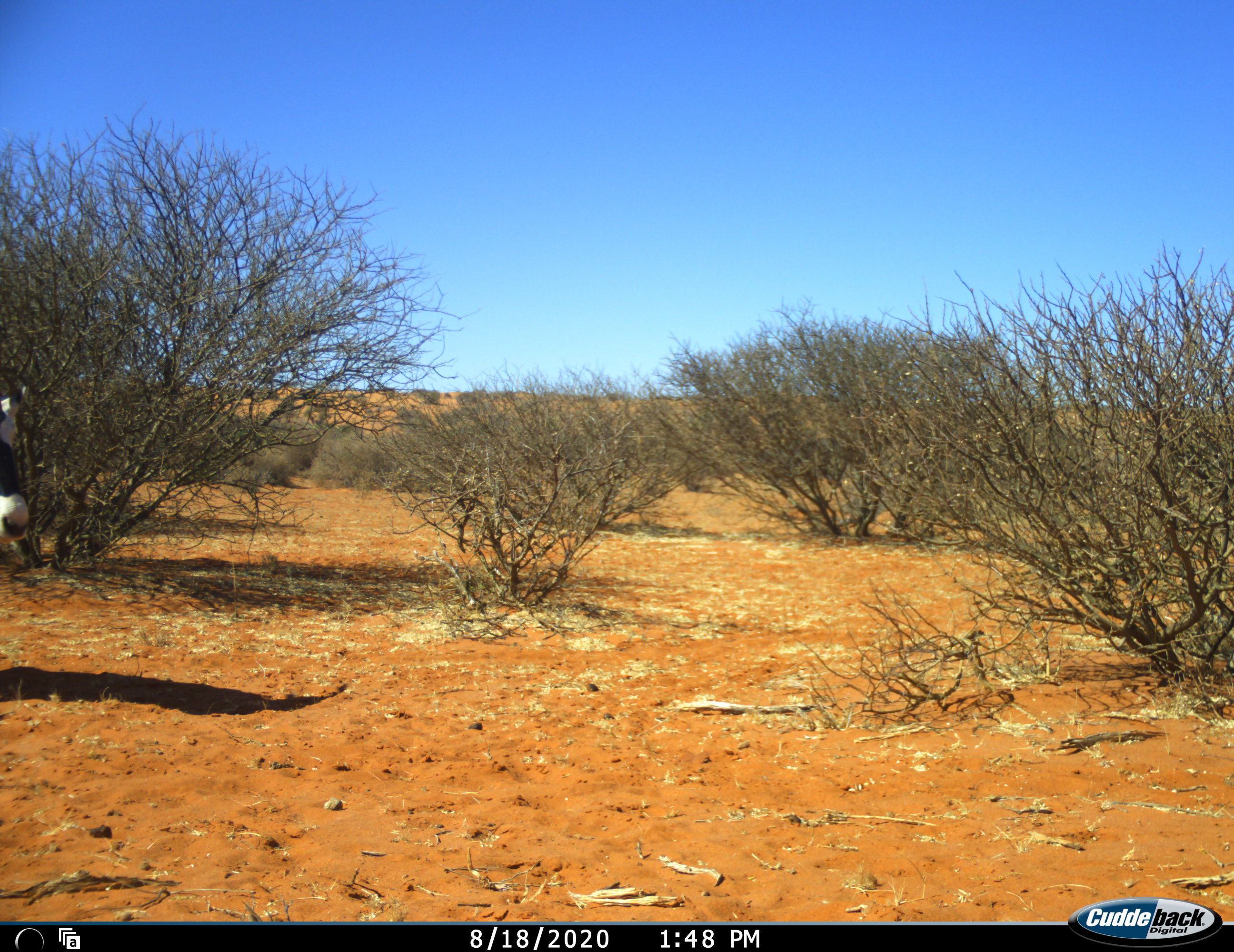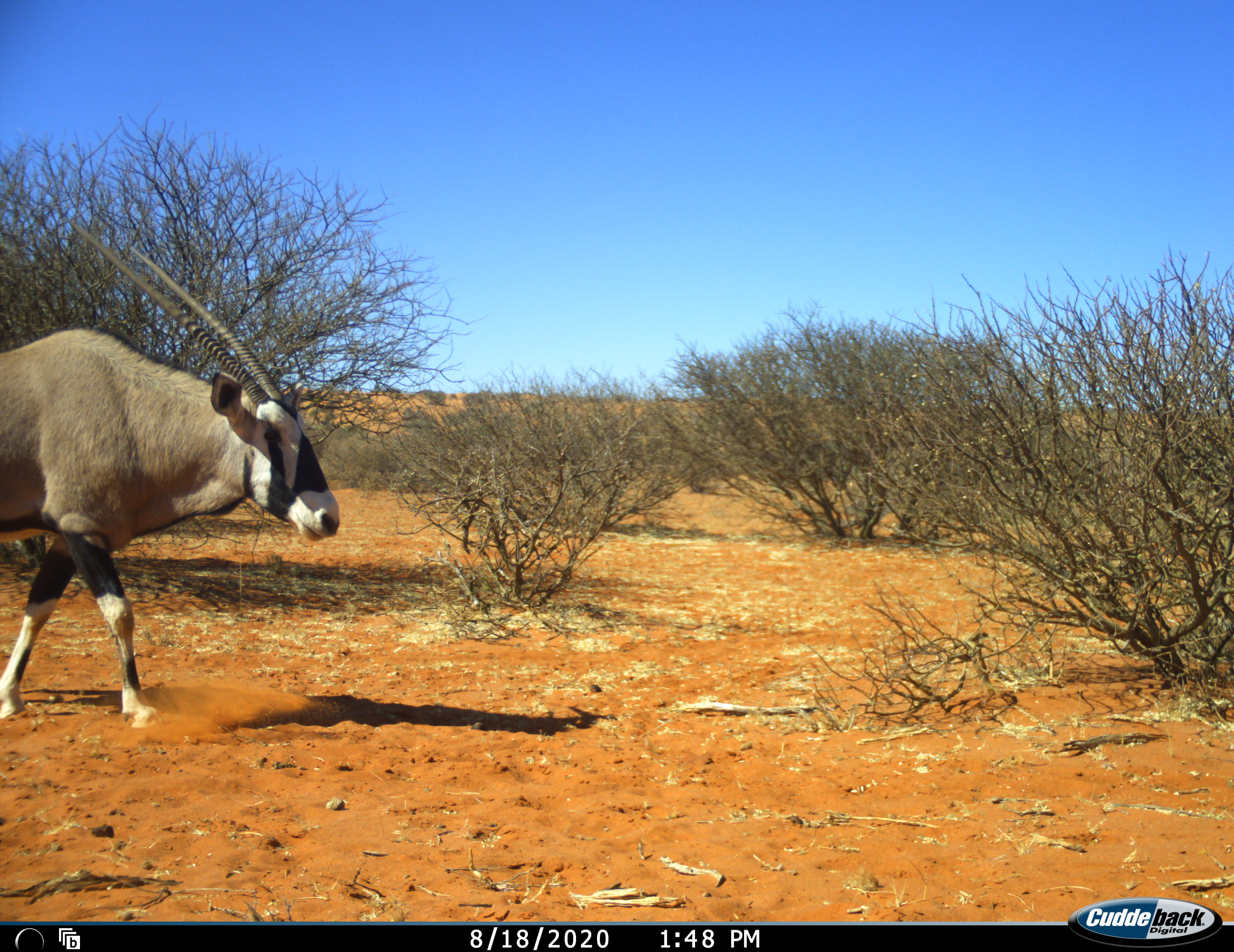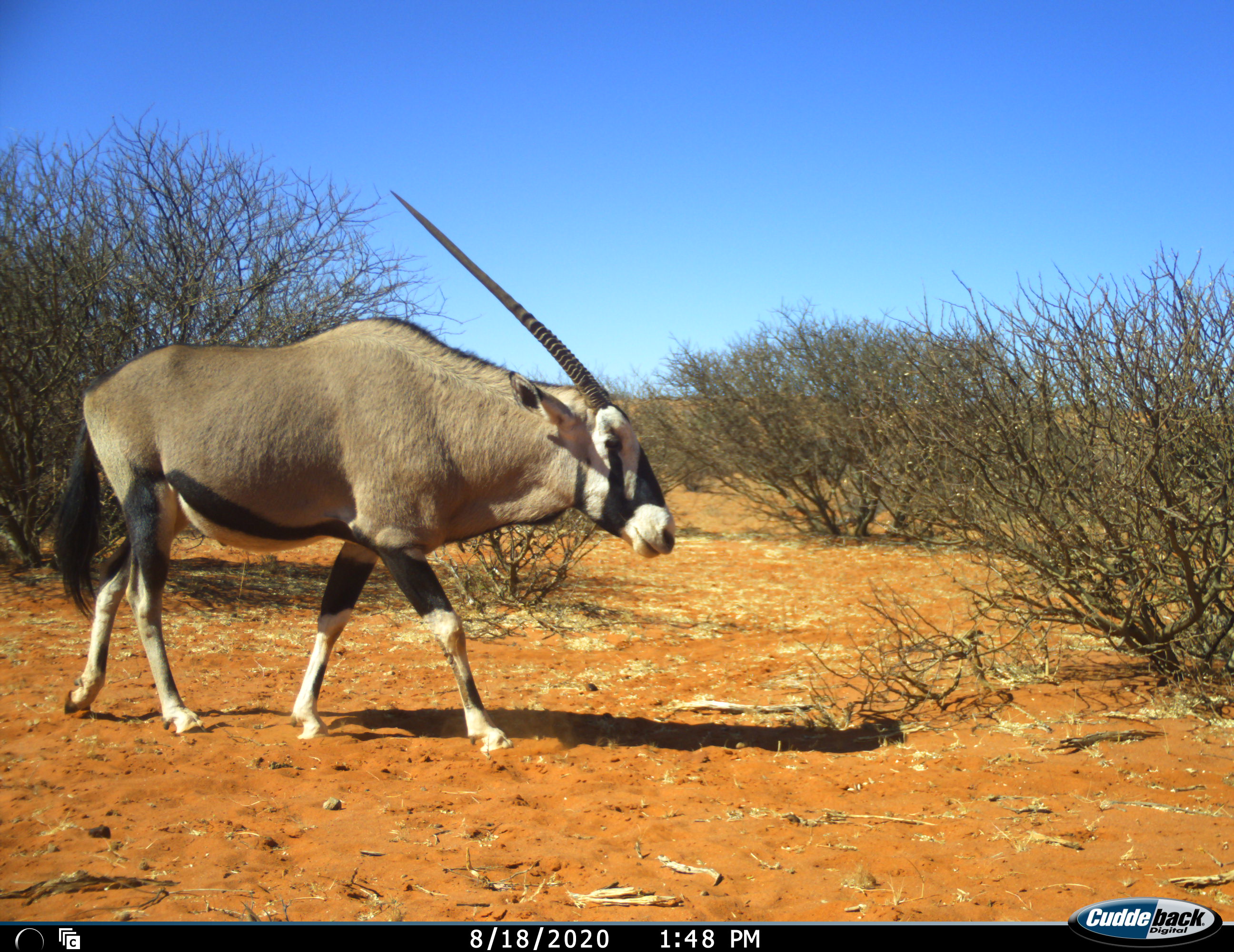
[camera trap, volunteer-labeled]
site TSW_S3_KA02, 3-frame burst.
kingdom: Animalia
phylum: Chordata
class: Mammalia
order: Artiodactyla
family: Bovidae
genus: Oryx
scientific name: Oryx gazella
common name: gemsbok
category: oryx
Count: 1.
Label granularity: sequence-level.